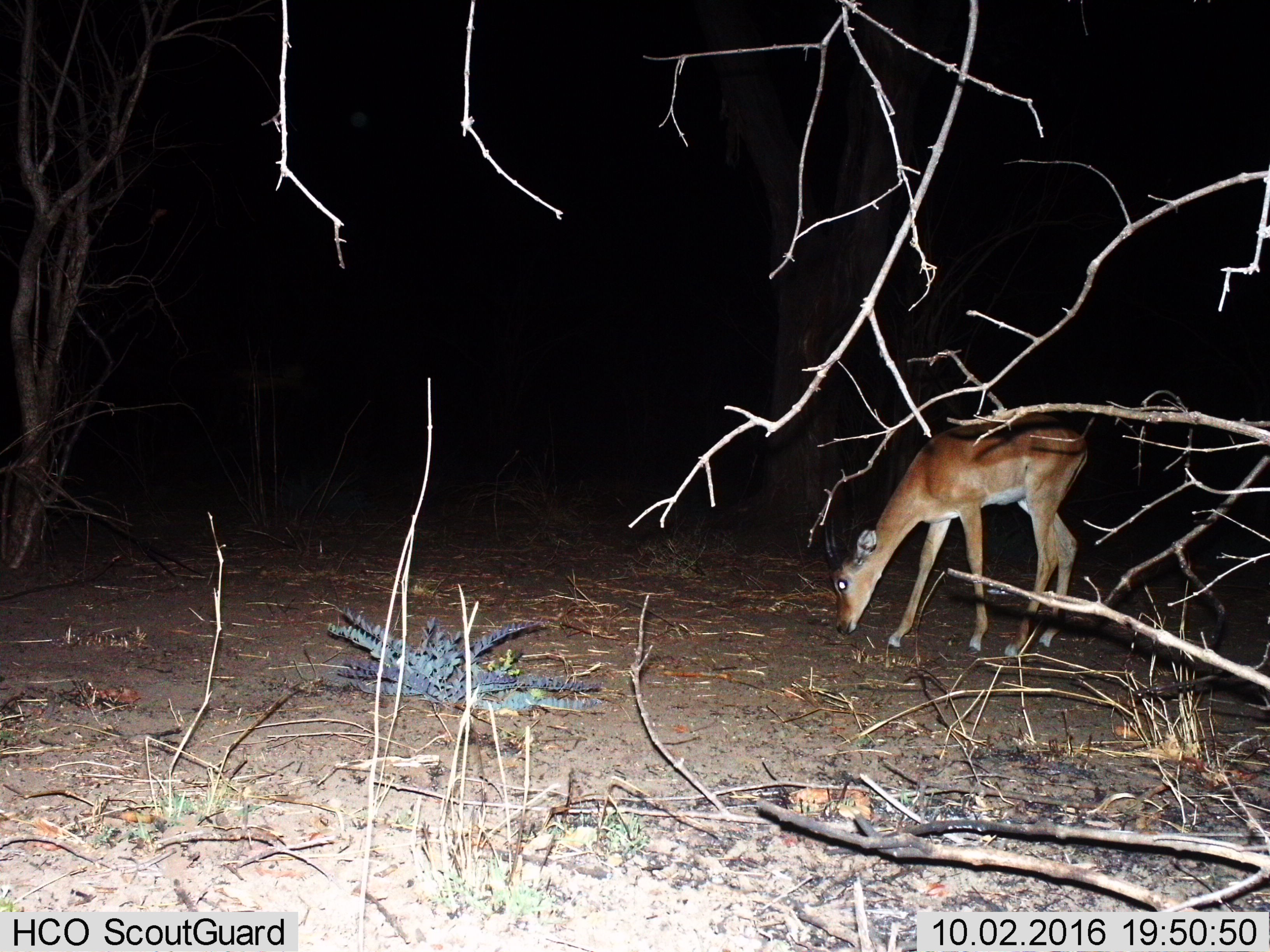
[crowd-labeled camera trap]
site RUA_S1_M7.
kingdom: Animalia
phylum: Chordata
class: Mammalia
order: Artiodactyla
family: Bovidae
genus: Aepyceros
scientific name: Aepyceros melampus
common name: impala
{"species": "impala (Aepyceros melampus)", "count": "1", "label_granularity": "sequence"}